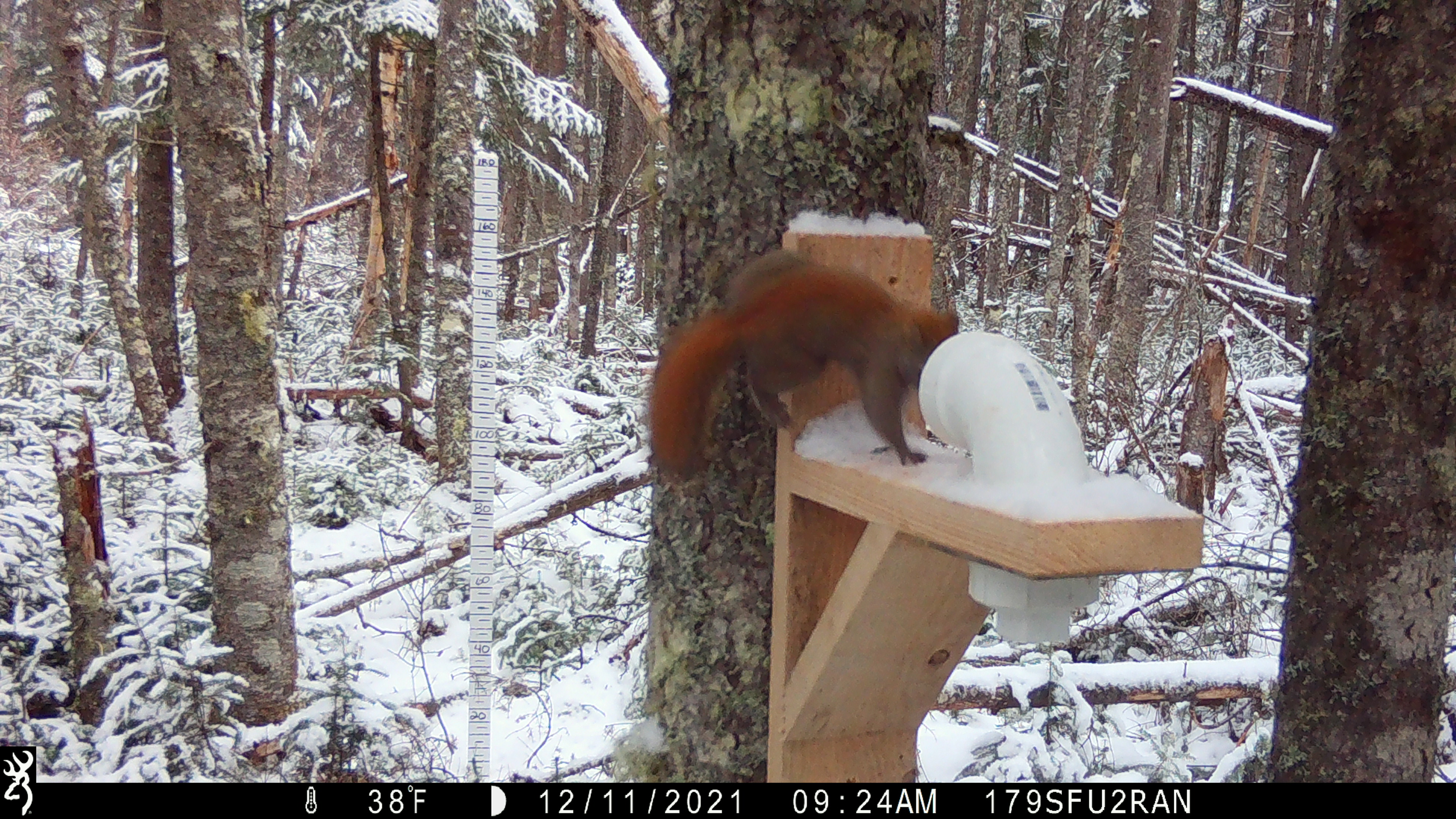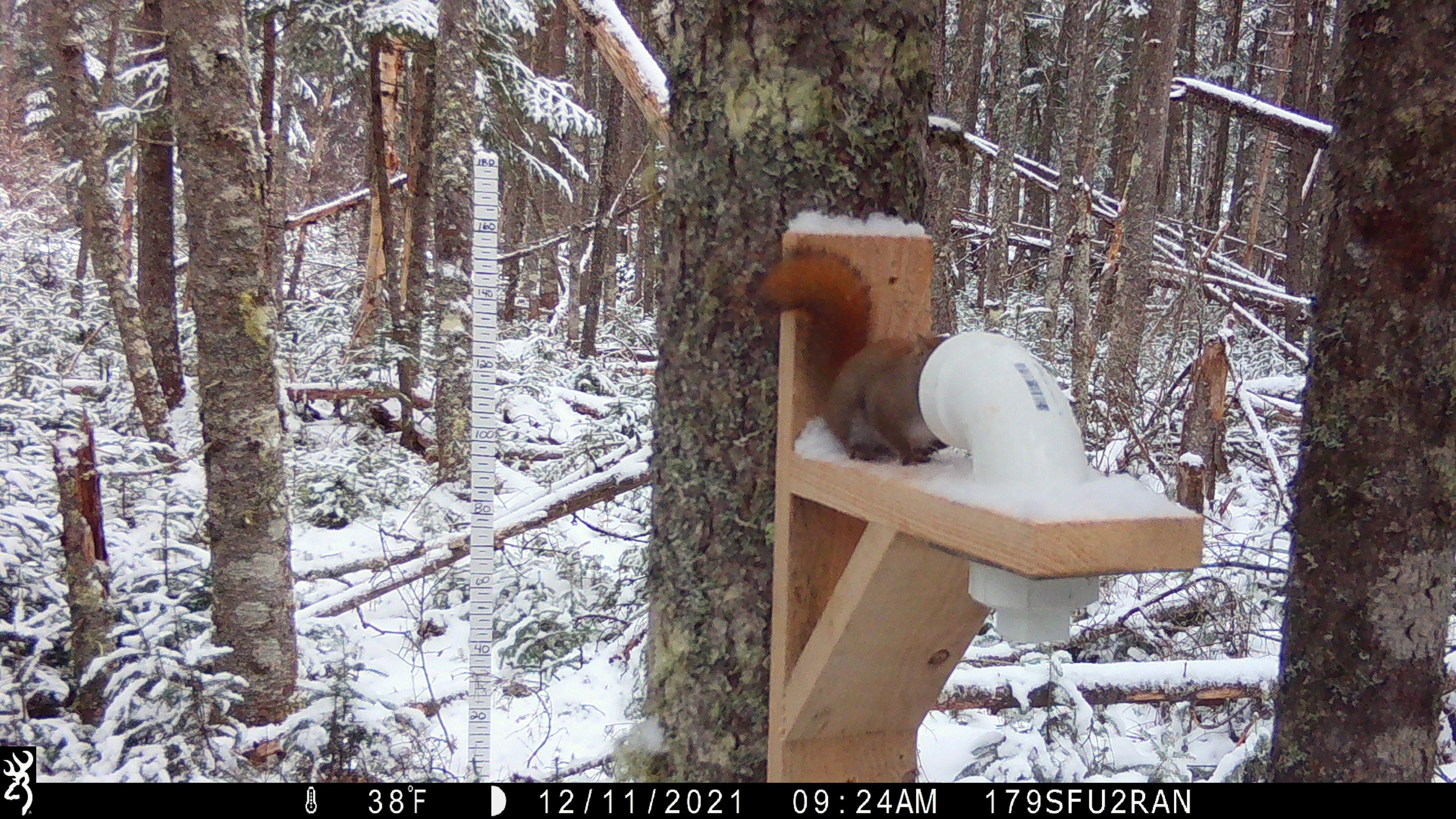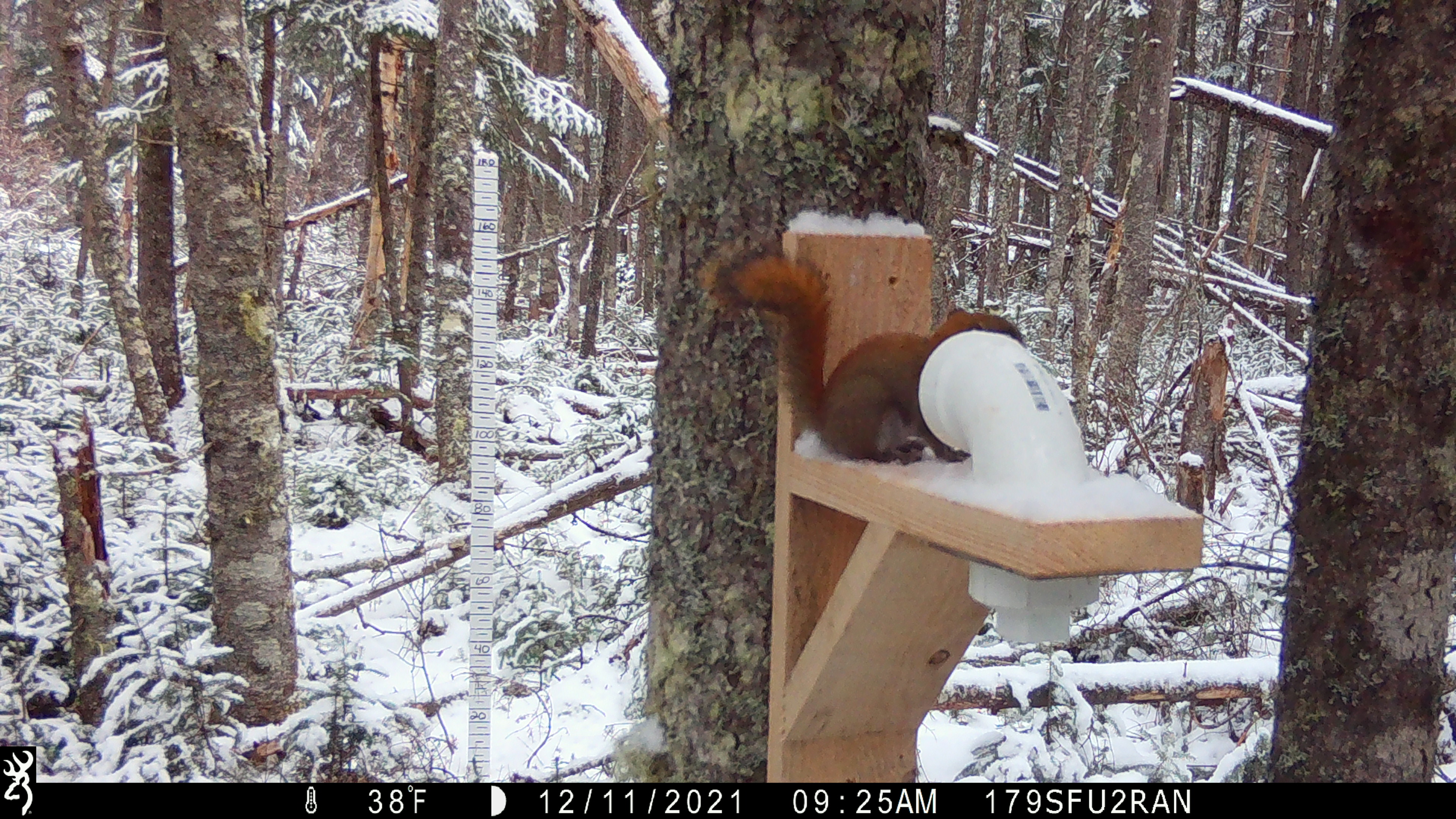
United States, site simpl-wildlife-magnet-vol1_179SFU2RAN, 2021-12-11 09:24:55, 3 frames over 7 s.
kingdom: Animalia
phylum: Chordata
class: Mammalia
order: Rodentia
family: Sciuridae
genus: Tamiasciurus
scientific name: Tamiasciurus hudsonicus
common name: red squirrel